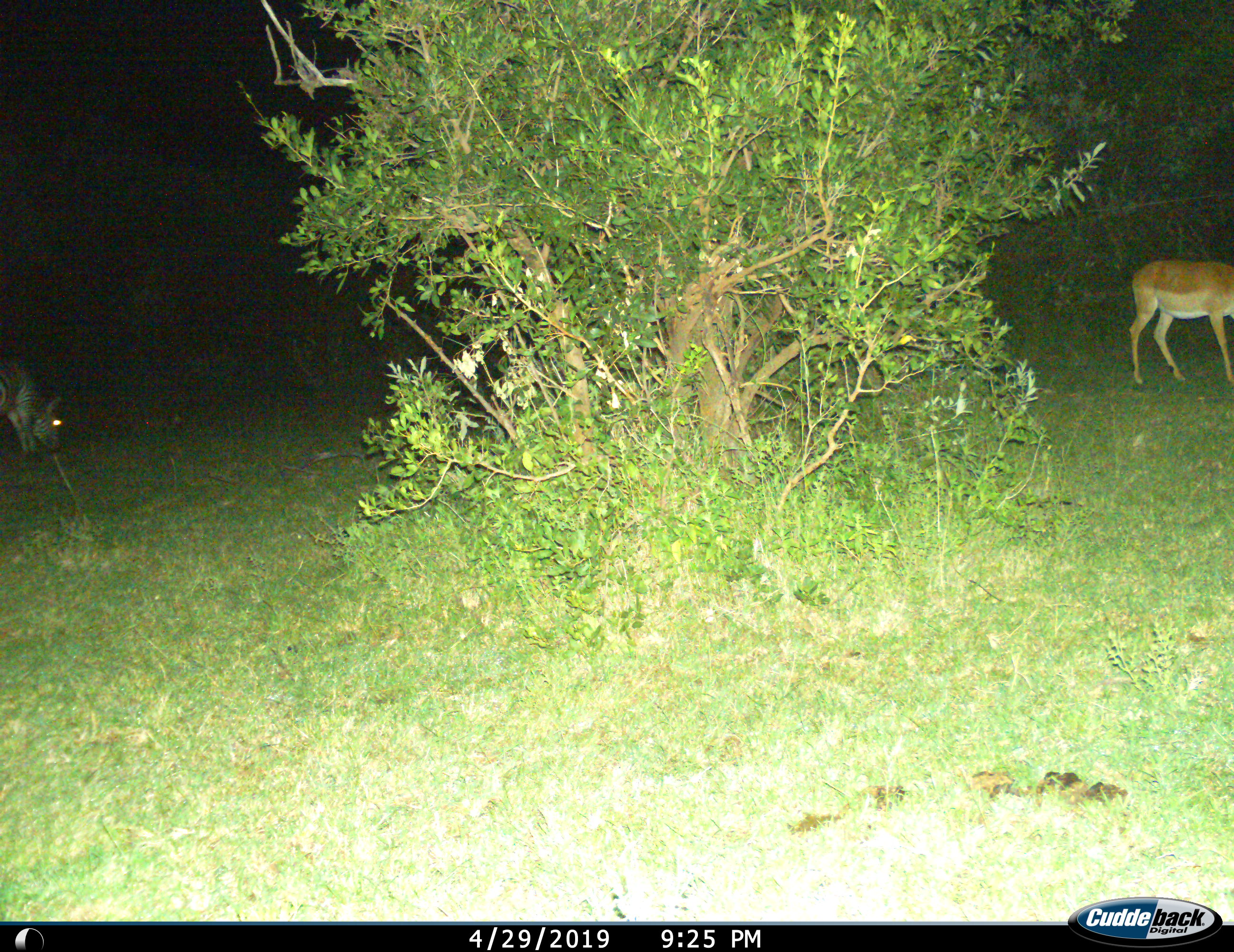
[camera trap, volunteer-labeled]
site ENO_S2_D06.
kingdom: Animalia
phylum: Chordata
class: Mammalia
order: Artiodactyla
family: Bovidae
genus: Aepyceros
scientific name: Aepyceros melampus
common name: impala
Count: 1.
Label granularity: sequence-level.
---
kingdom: Animalia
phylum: Chordata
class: Mammalia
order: Perissodactyla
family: Equidae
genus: Equus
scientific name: Equus quagga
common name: plains zebra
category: zebraplains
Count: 1.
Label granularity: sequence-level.